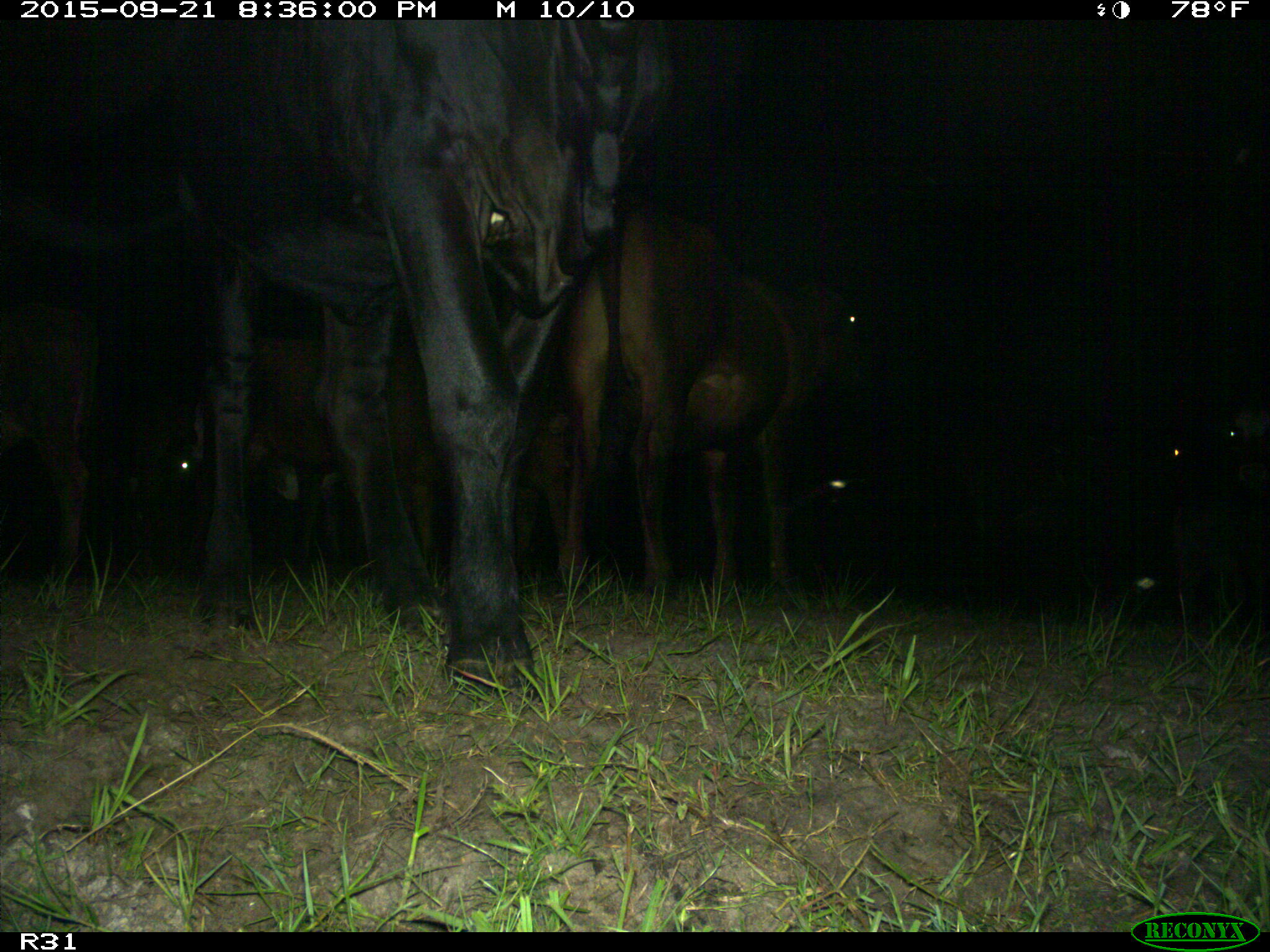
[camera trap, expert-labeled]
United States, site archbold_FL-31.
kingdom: Animalia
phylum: Chordata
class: Mammalia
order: Artiodactyla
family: Bovidae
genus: Bos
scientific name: Bos taurus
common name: domestic cow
Bos taurus (domestic cow).